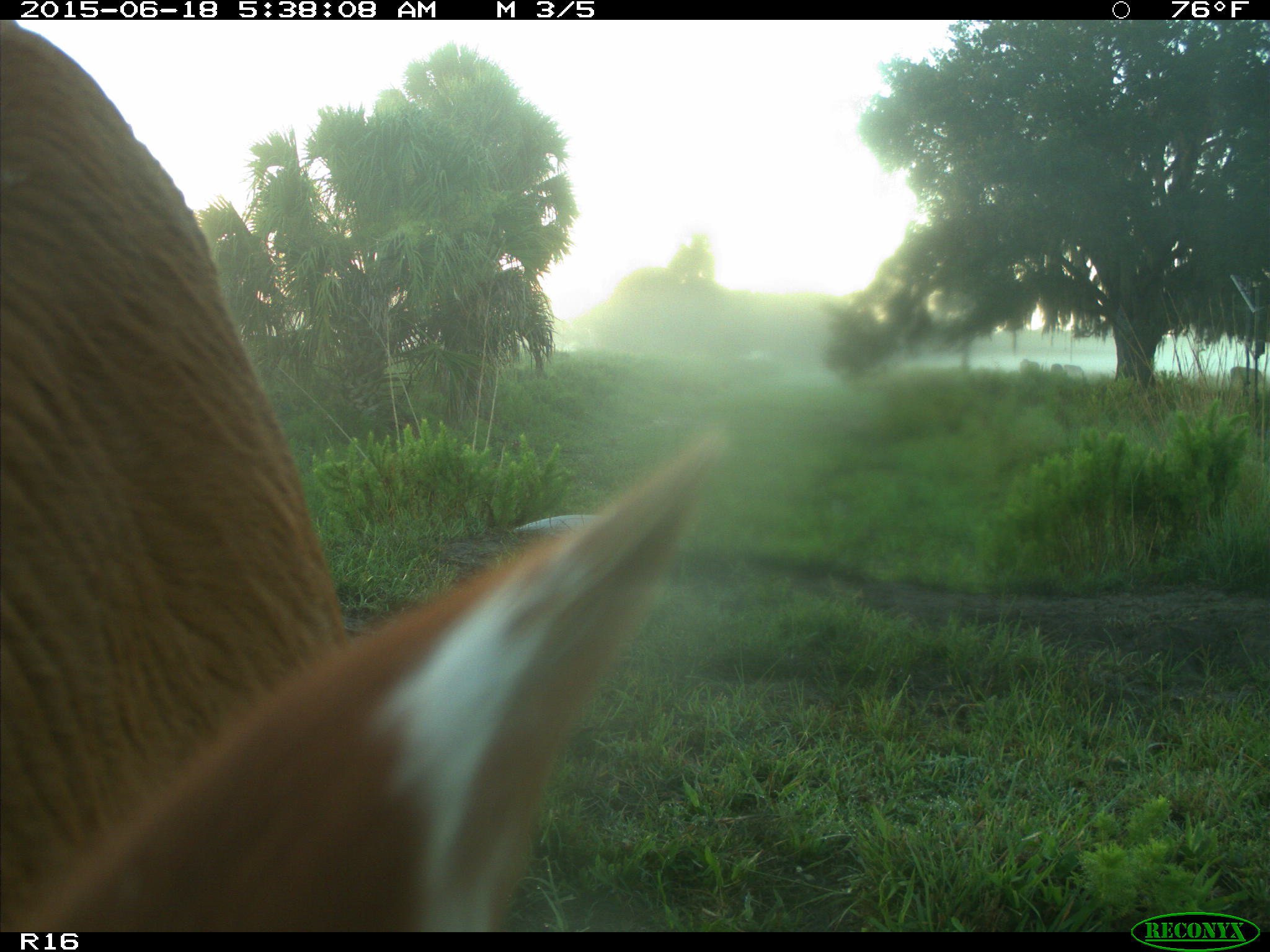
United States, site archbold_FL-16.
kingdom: Animalia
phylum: Chordata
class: Mammalia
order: Artiodactyla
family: Bovidae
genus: Bos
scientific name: Bos taurus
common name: domestic cow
Bos taurus (domestic cow).